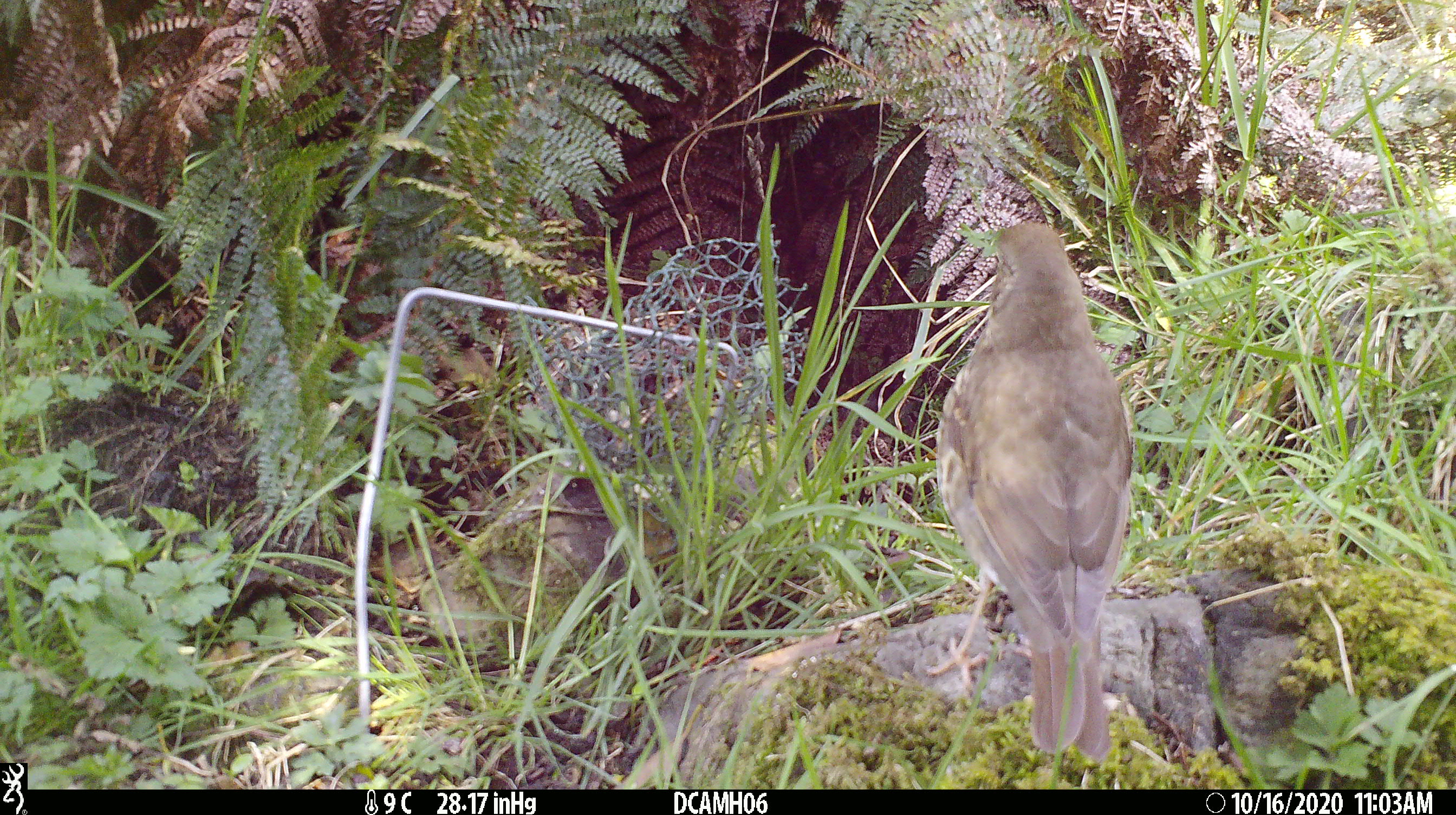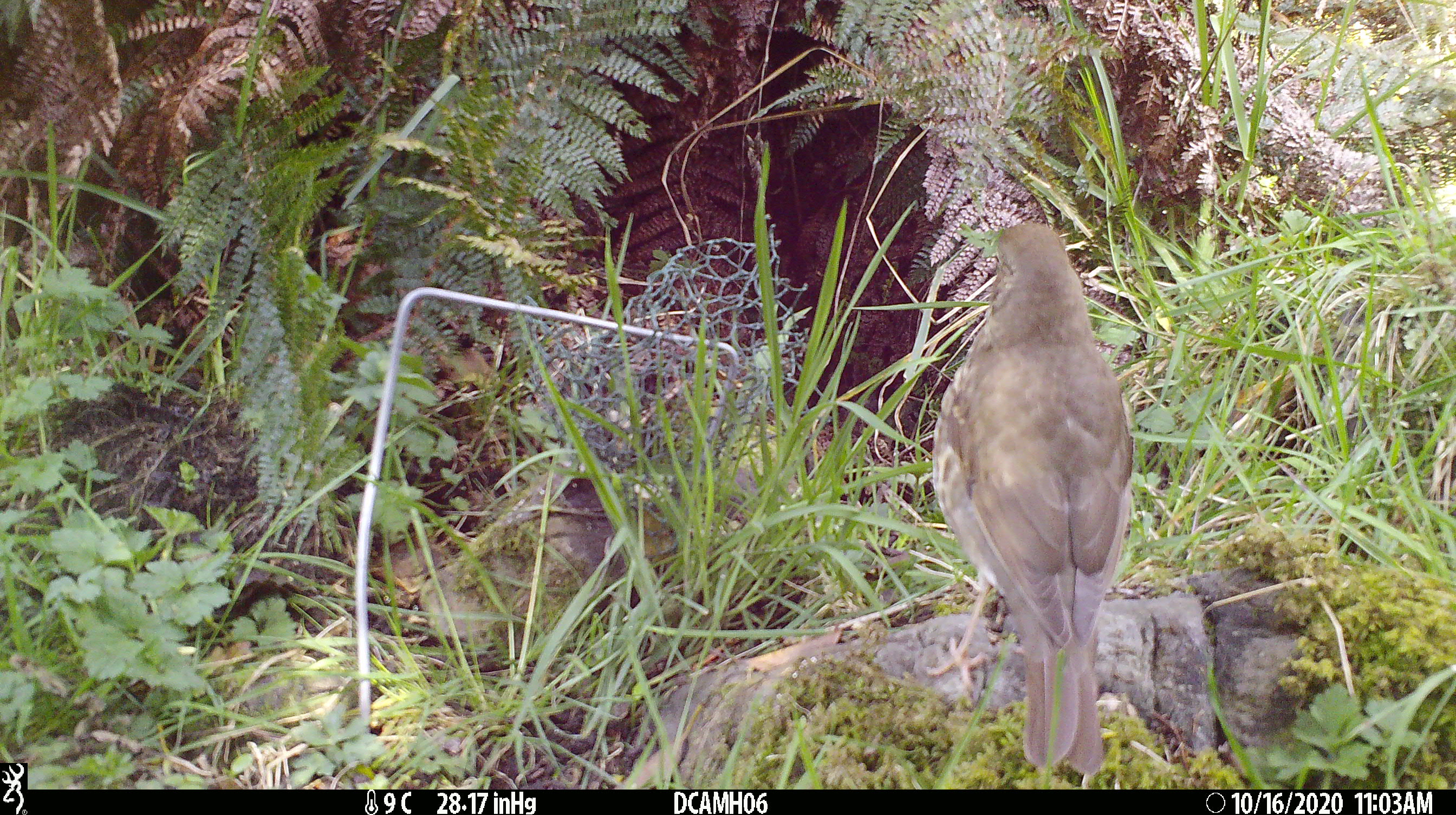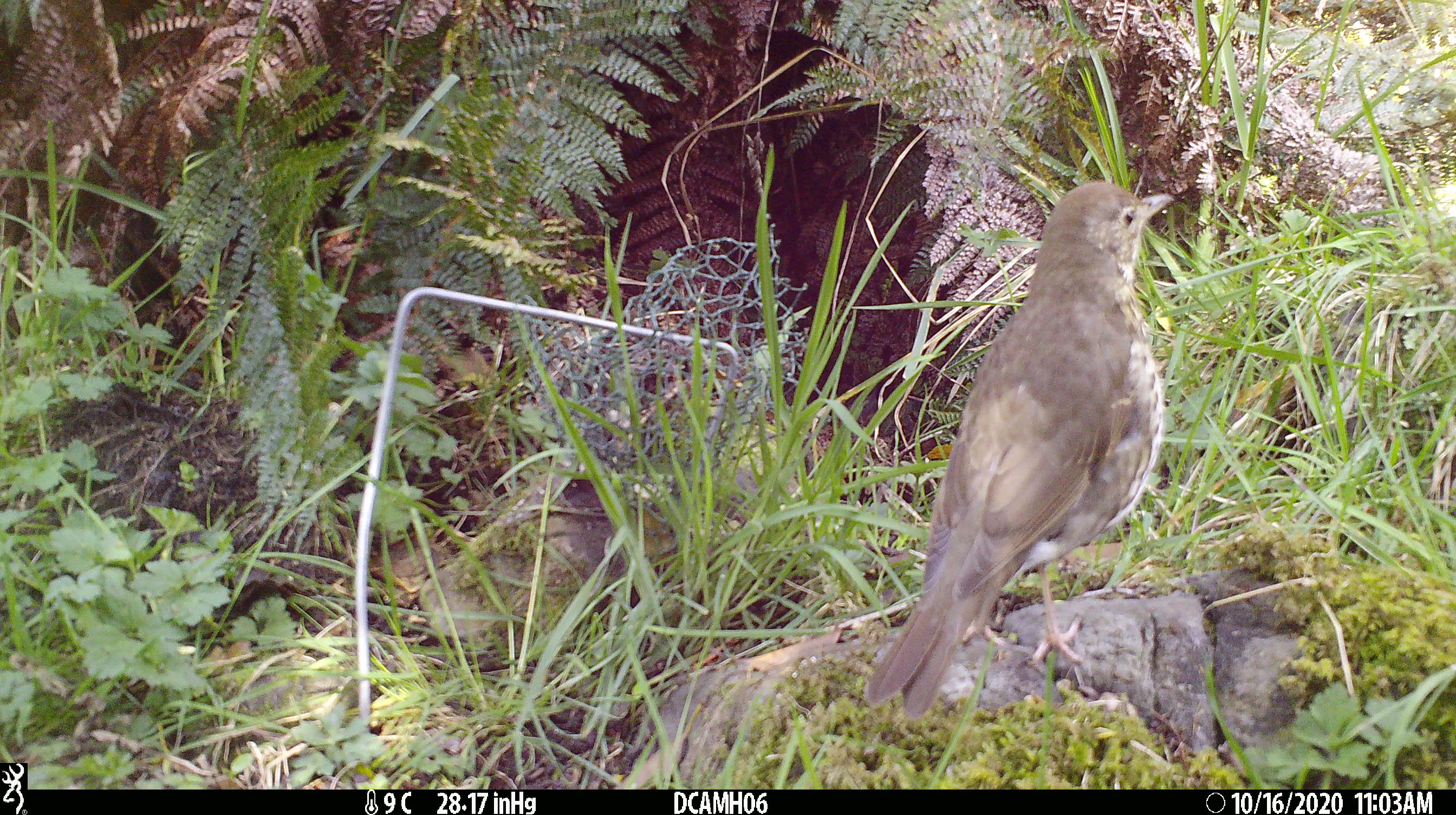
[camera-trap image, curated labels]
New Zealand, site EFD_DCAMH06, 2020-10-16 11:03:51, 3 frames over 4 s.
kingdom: Animalia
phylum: Chordata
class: Aves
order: Passeriformes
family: Turdidae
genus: Turdus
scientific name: Turdus philomelos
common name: song thrush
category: thrush